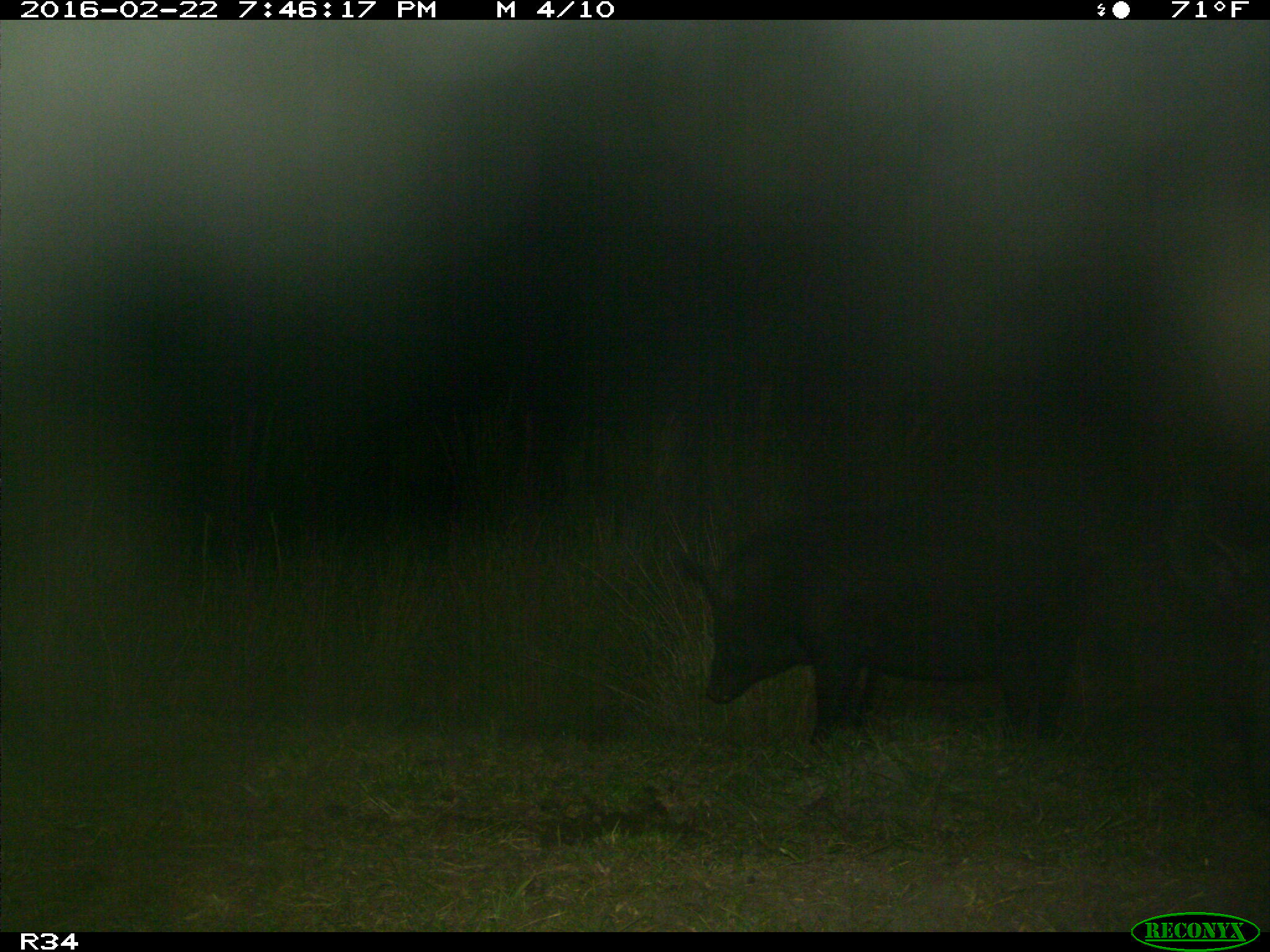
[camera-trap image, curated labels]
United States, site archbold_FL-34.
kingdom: Animalia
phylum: Chordata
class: Mammalia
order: Artiodactyla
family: Suidae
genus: Sus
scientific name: Sus scrofa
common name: wild boar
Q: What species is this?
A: Sus scrofa (wild boar).